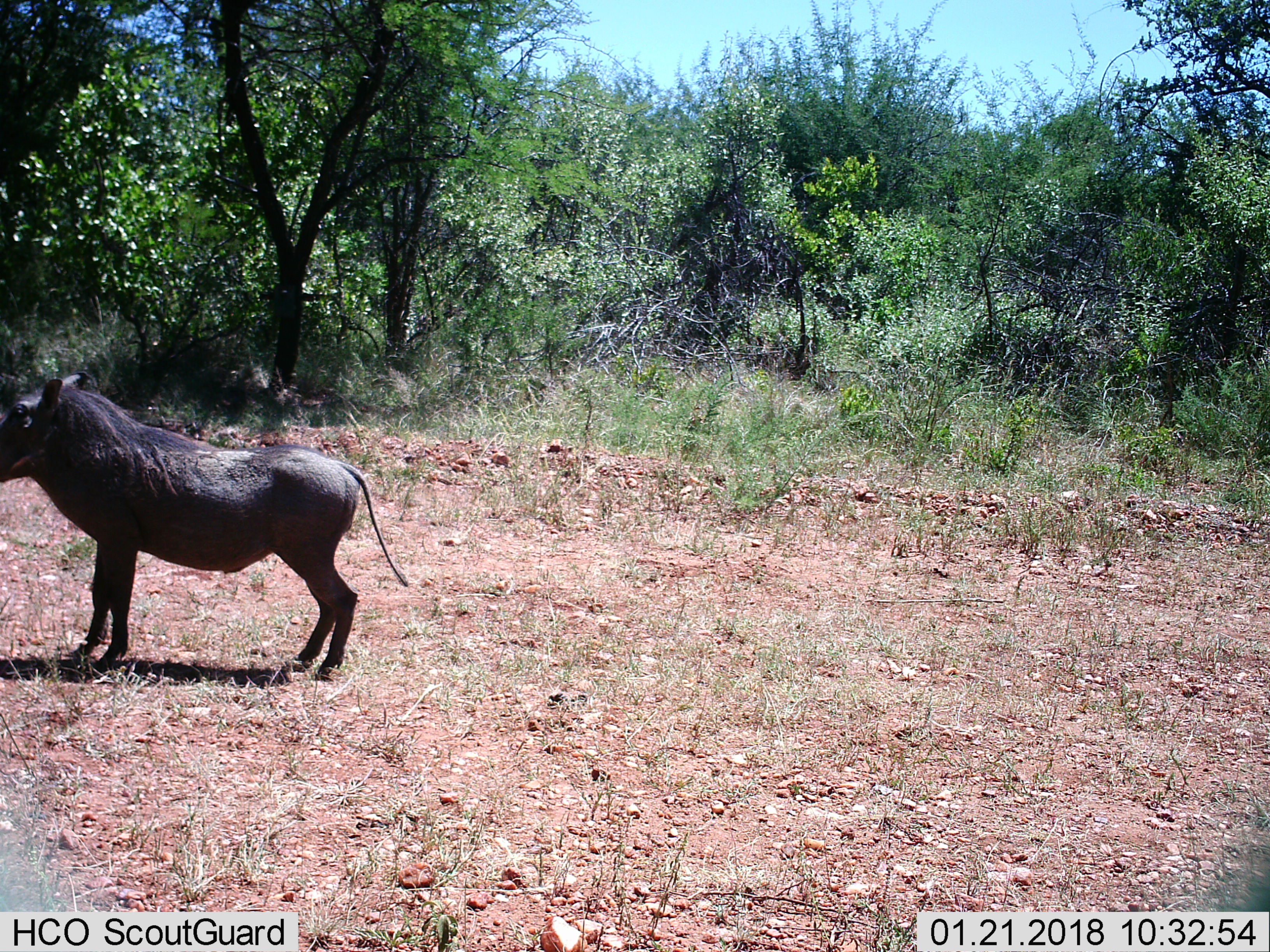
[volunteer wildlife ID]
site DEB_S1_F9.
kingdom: Animalia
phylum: Chordata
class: Mammalia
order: Artiodactyla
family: Suidae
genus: Phacochoerus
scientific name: Phacochoerus africanus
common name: warthog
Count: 1.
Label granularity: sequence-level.